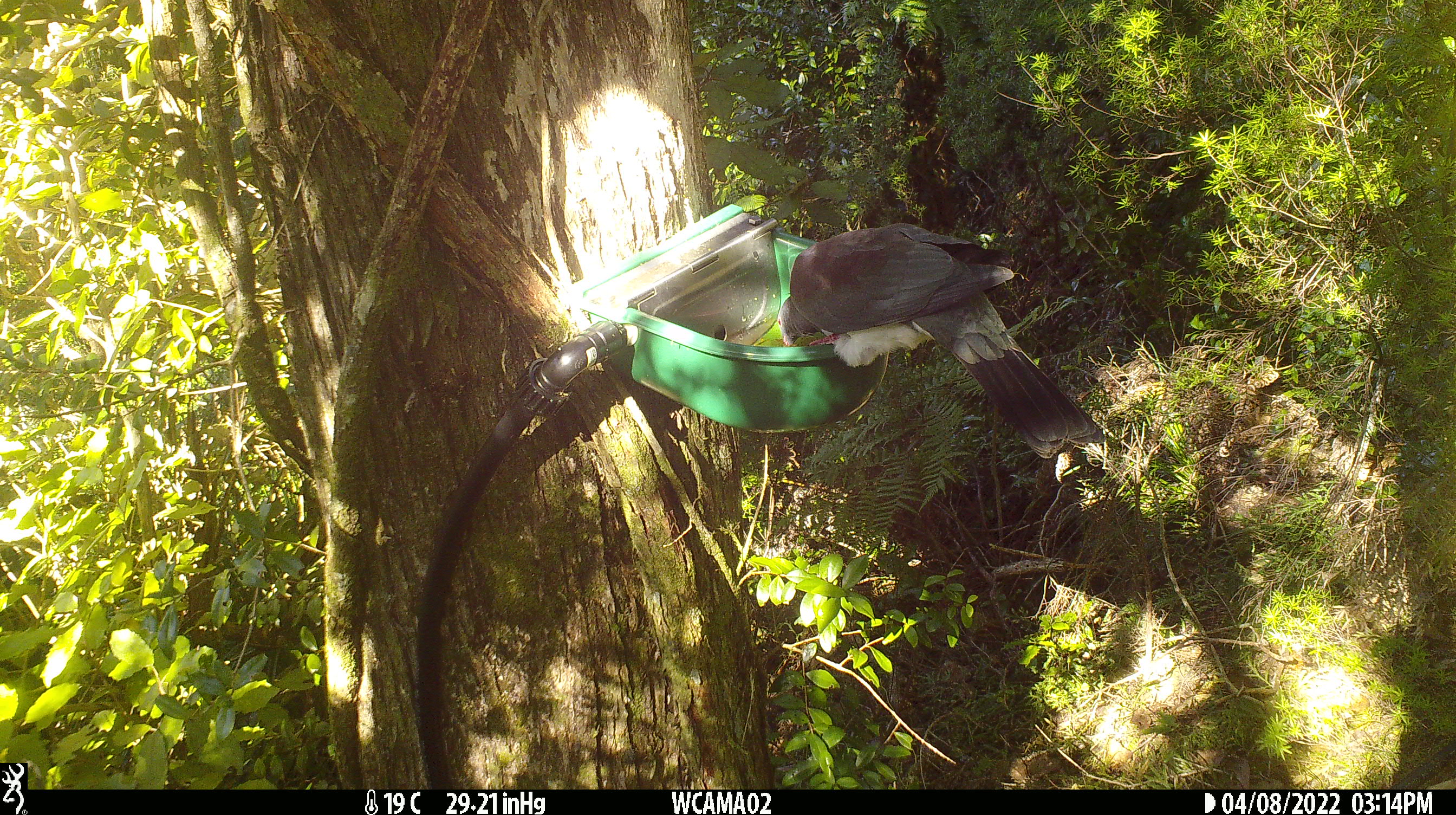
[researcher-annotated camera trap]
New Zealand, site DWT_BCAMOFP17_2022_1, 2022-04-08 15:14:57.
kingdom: Animalia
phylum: Chordata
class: Aves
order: Columbiformes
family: Columbidae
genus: Hemiphaga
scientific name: Hemiphaga novaeseelandiae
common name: new zealand pigeon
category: kereru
Kereru (new zealand pigeon) (Hemiphaga novaeseelandiae).